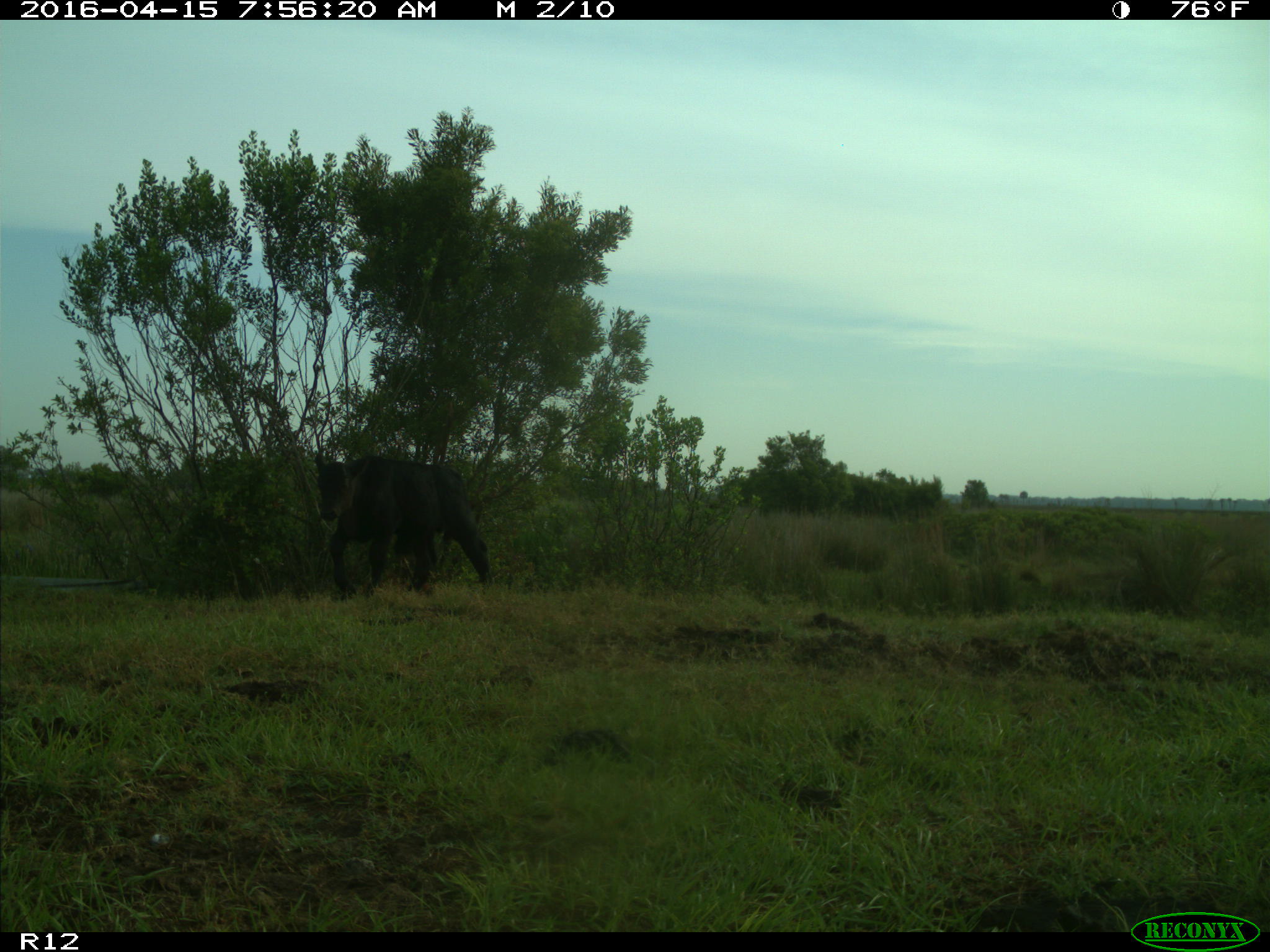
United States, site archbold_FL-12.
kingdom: Animalia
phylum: Chordata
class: Mammalia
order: Artiodactyla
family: Bovidae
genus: Bos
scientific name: Bos taurus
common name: domestic cow